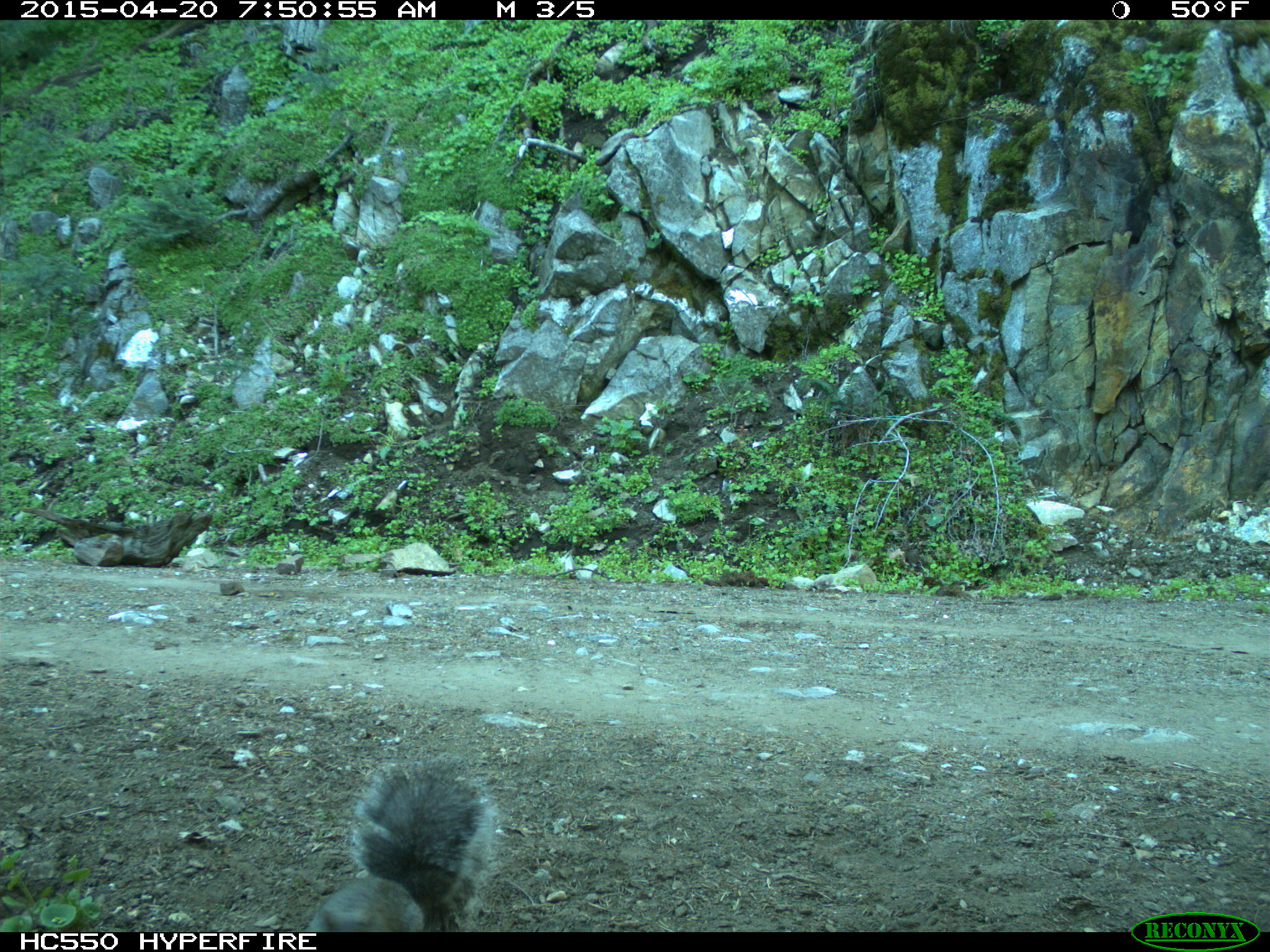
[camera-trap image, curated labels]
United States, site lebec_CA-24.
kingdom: Animalia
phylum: Chordata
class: Mammalia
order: Rodentia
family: Sciuridae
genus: Sciurus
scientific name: Sciurus carolinensis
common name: eastern gray squirrel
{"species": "Sciurus carolinensis (eastern gray squirrel)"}